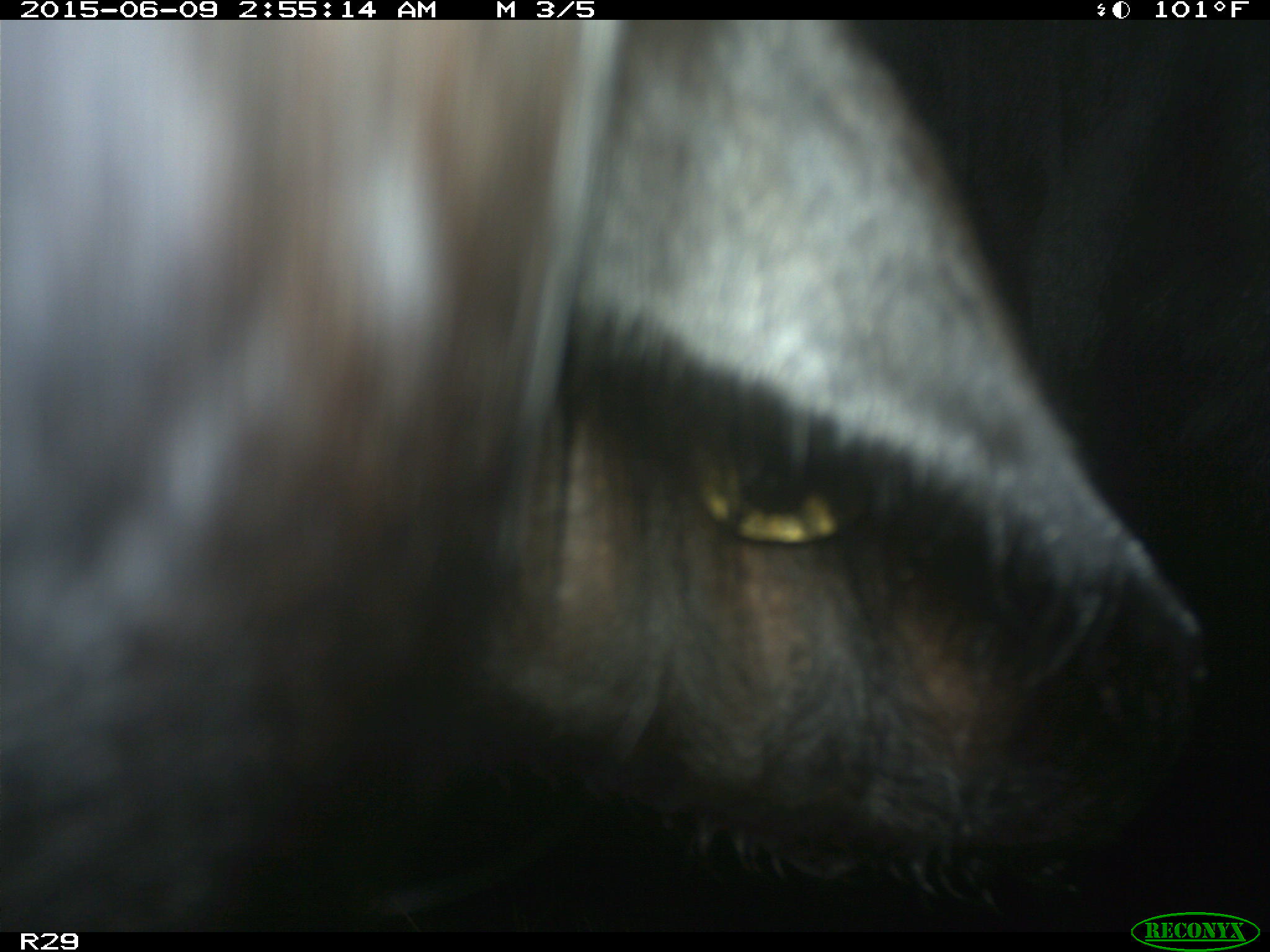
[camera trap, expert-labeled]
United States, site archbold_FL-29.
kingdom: Animalia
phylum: Chordata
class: Mammalia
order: Artiodactyla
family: Bovidae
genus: Bos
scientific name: Bos taurus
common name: domestic cow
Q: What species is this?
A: Bos taurus (domestic cow).